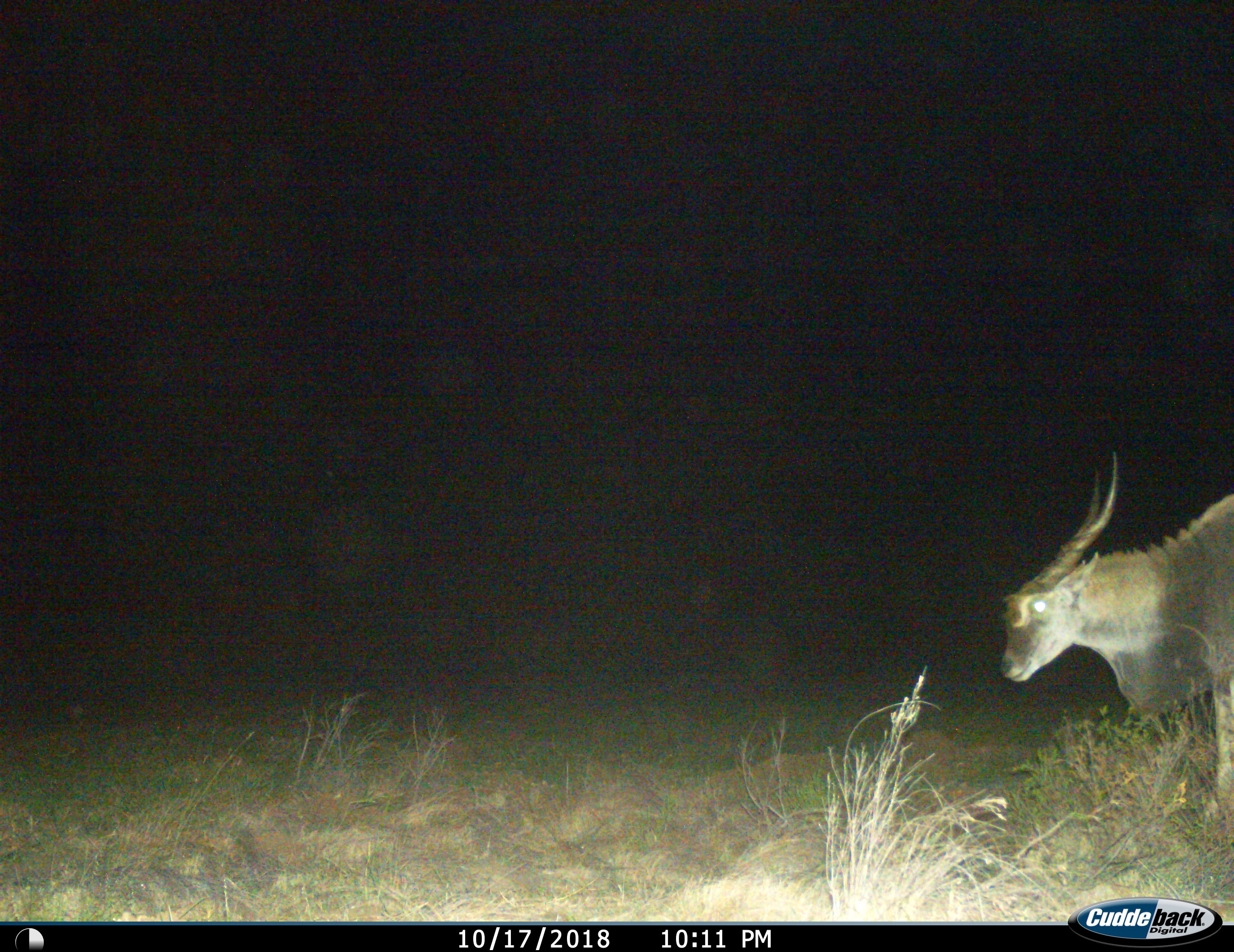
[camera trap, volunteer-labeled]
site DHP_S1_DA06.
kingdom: Animalia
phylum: Chordata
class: Mammalia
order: Artiodactyla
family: Bovidae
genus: Tragelaphus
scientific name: Tragelaphus oryx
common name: eland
Eland (Tragelaphus oryx), count 1. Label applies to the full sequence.